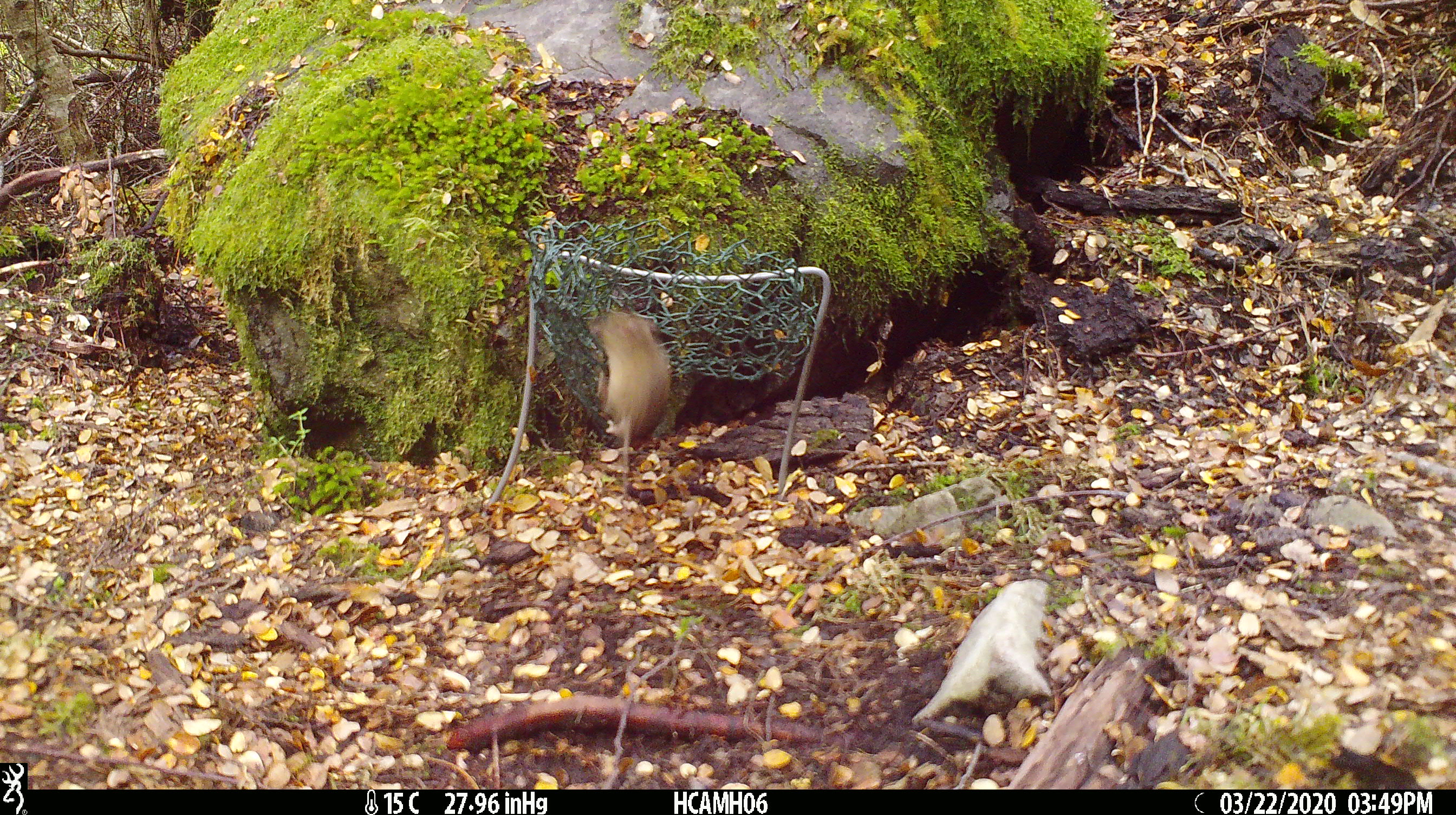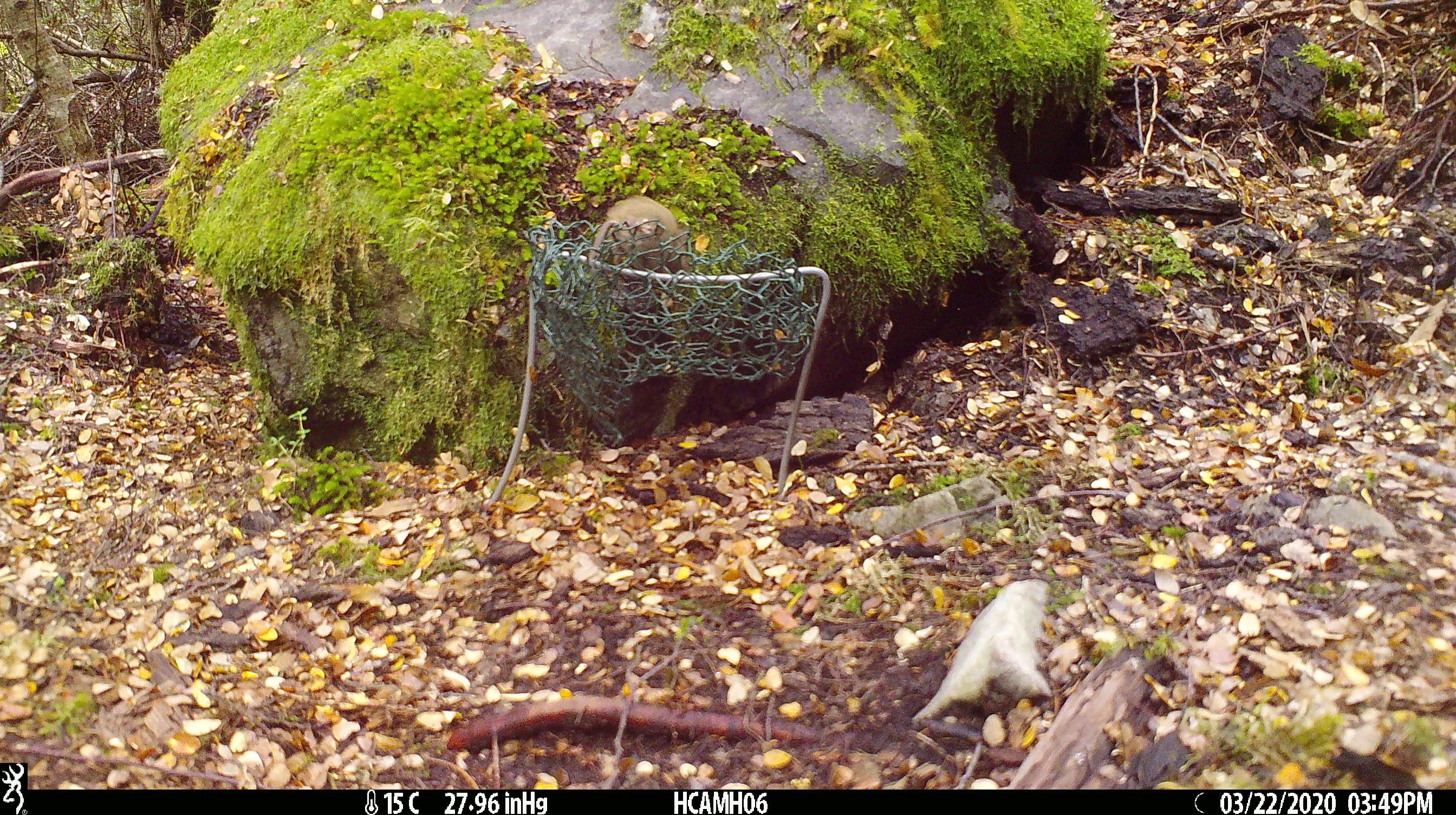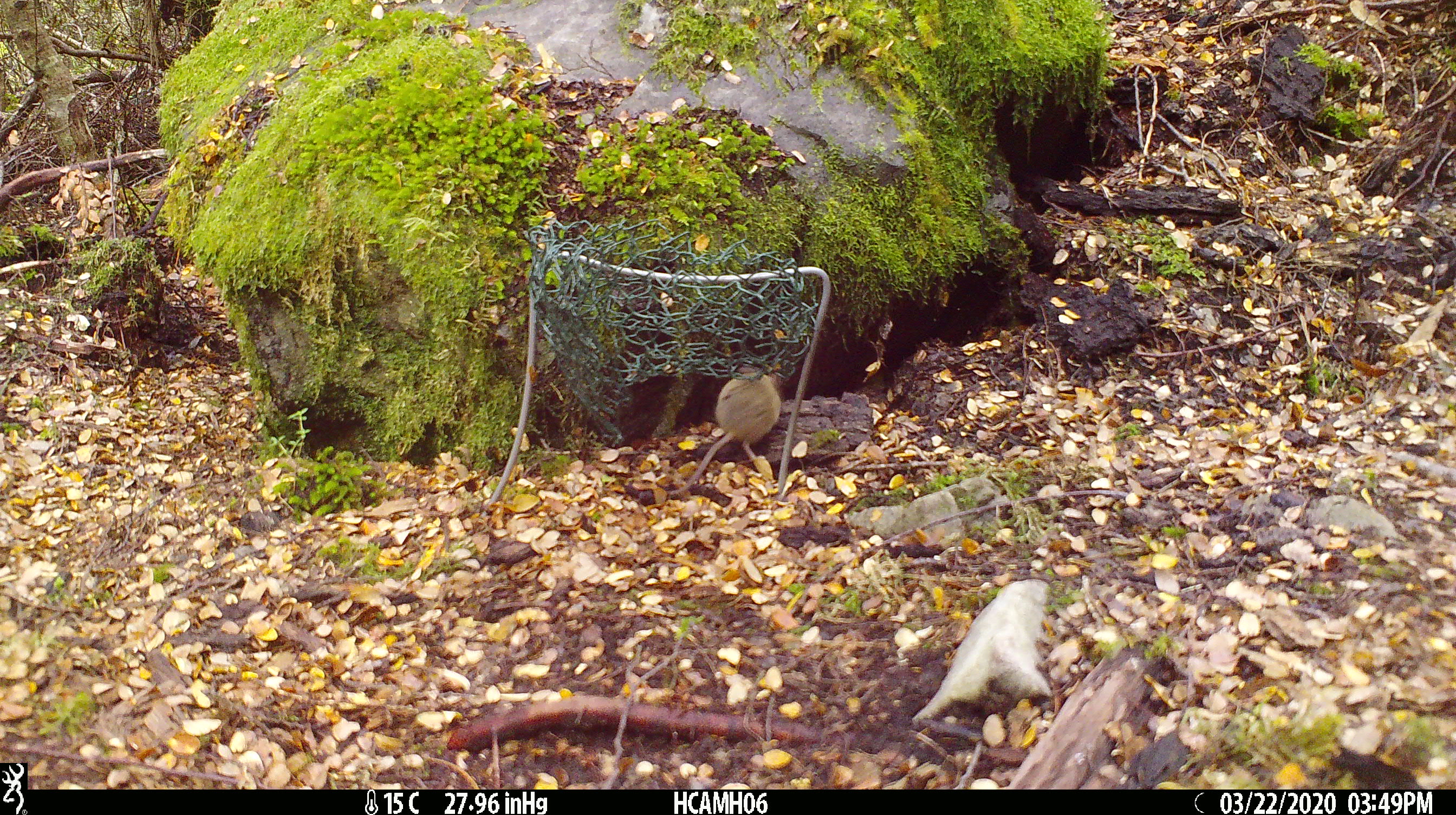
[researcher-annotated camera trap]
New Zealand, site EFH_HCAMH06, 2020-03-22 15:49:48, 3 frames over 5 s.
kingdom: Animalia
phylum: Chordata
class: Mammalia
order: Rodentia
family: Muridae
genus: Mus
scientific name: Mus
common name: mouse